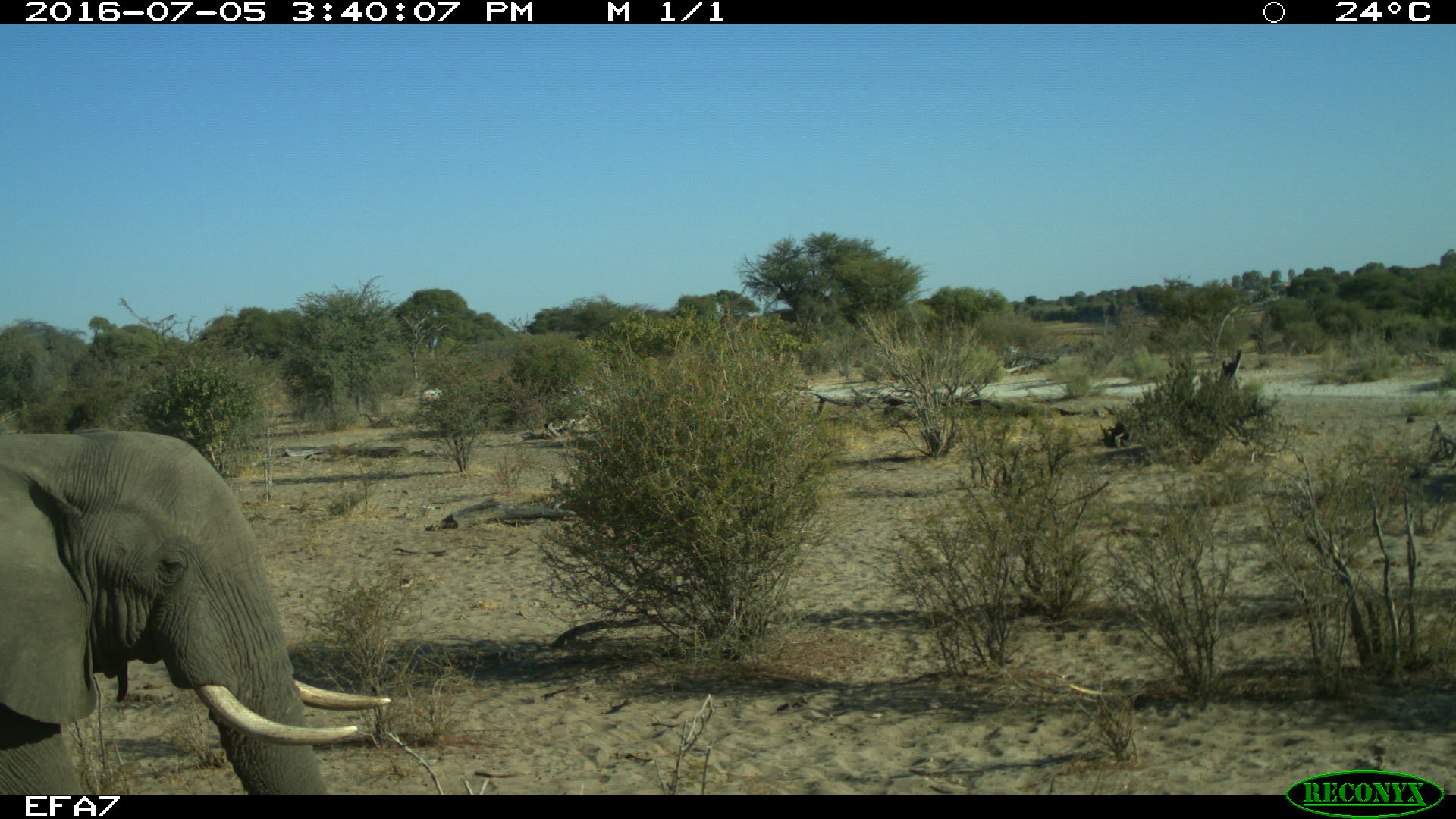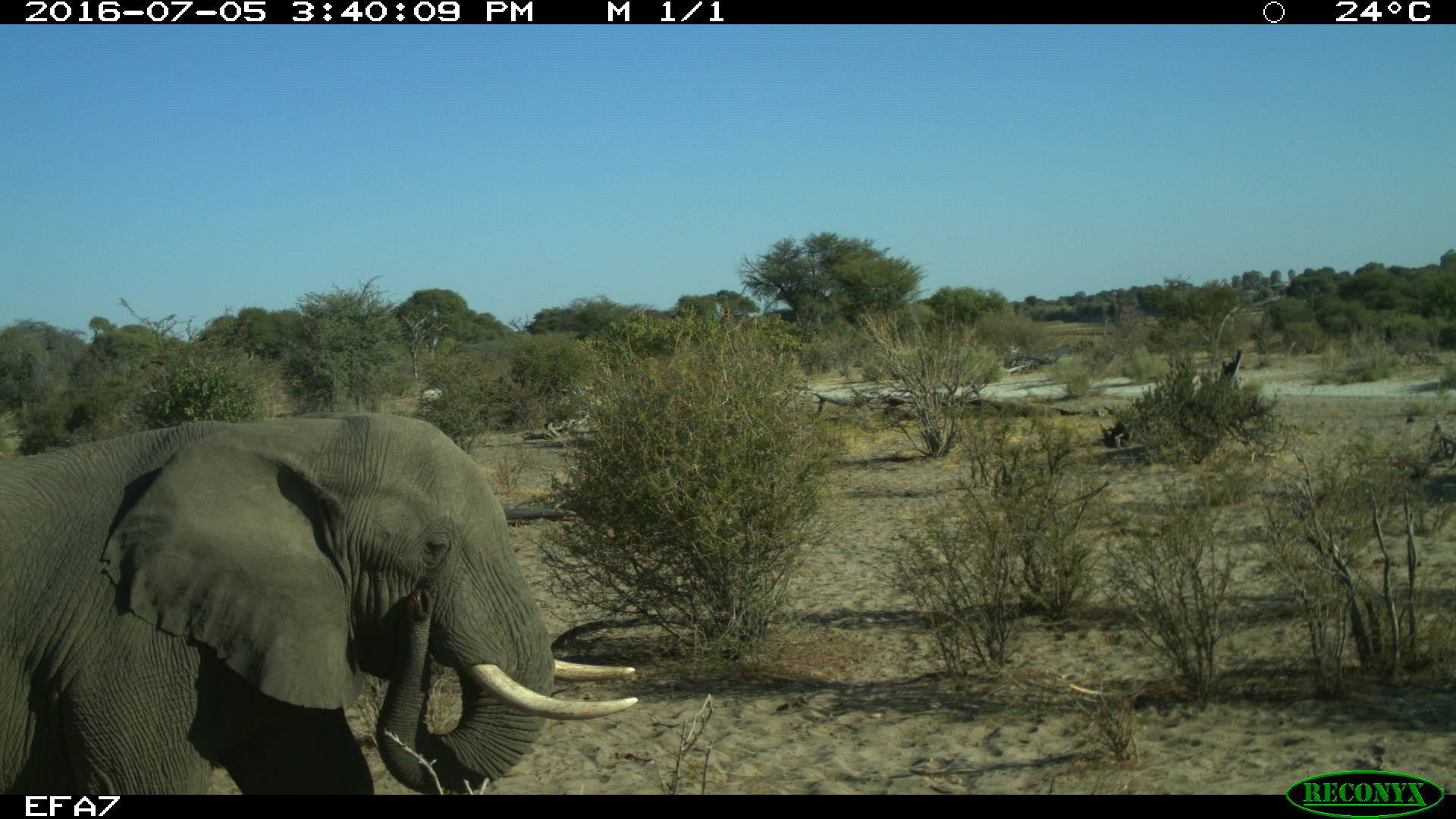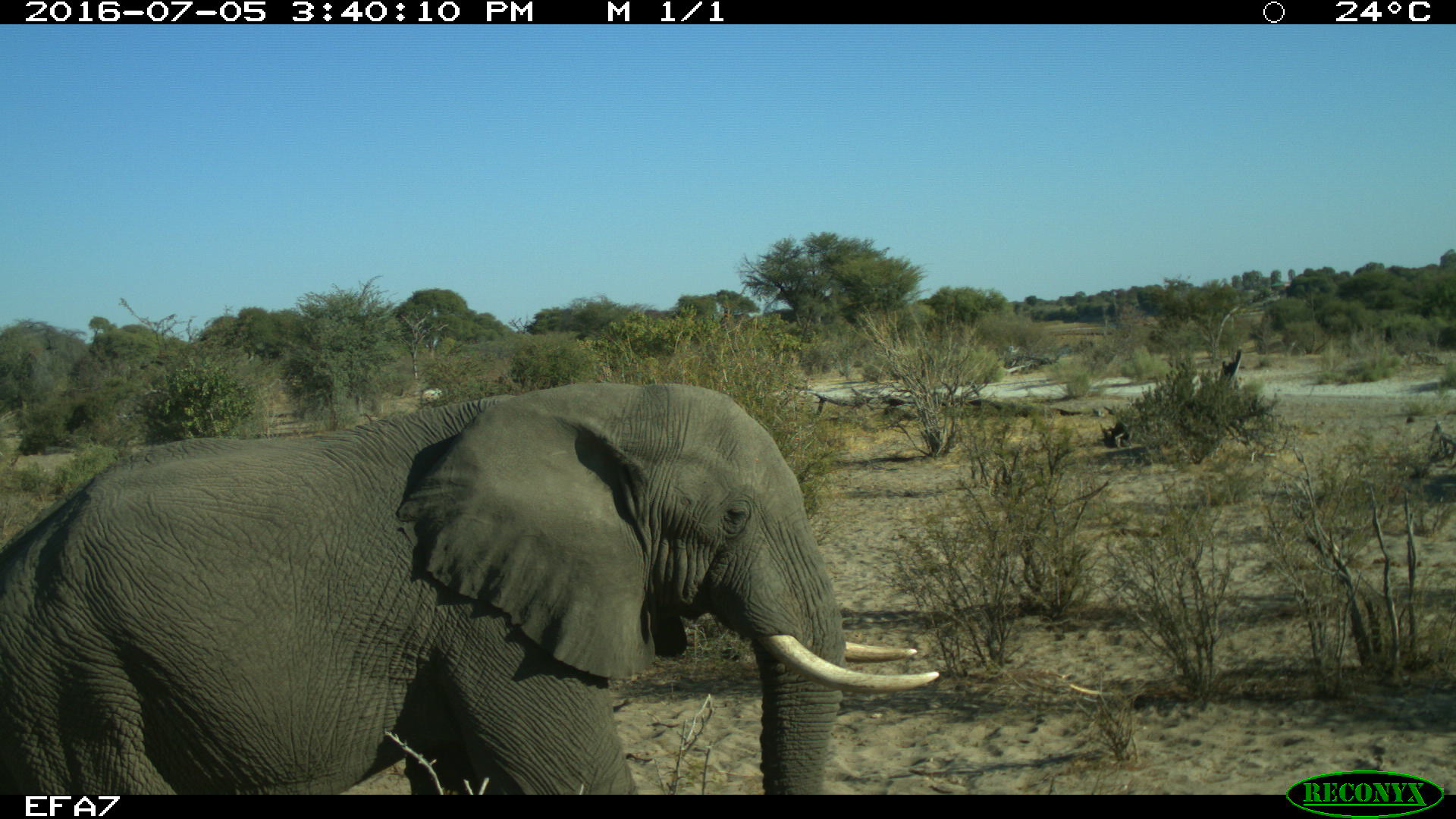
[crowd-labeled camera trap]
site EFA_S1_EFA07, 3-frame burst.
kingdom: Animalia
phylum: Chordata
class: Mammalia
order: Proboscidea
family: Elephantidae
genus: Loxodonta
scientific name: Loxodonta africana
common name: african bush elephant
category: elephant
Elephant (african bush elephant) (Loxodonta africana), count 1. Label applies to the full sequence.